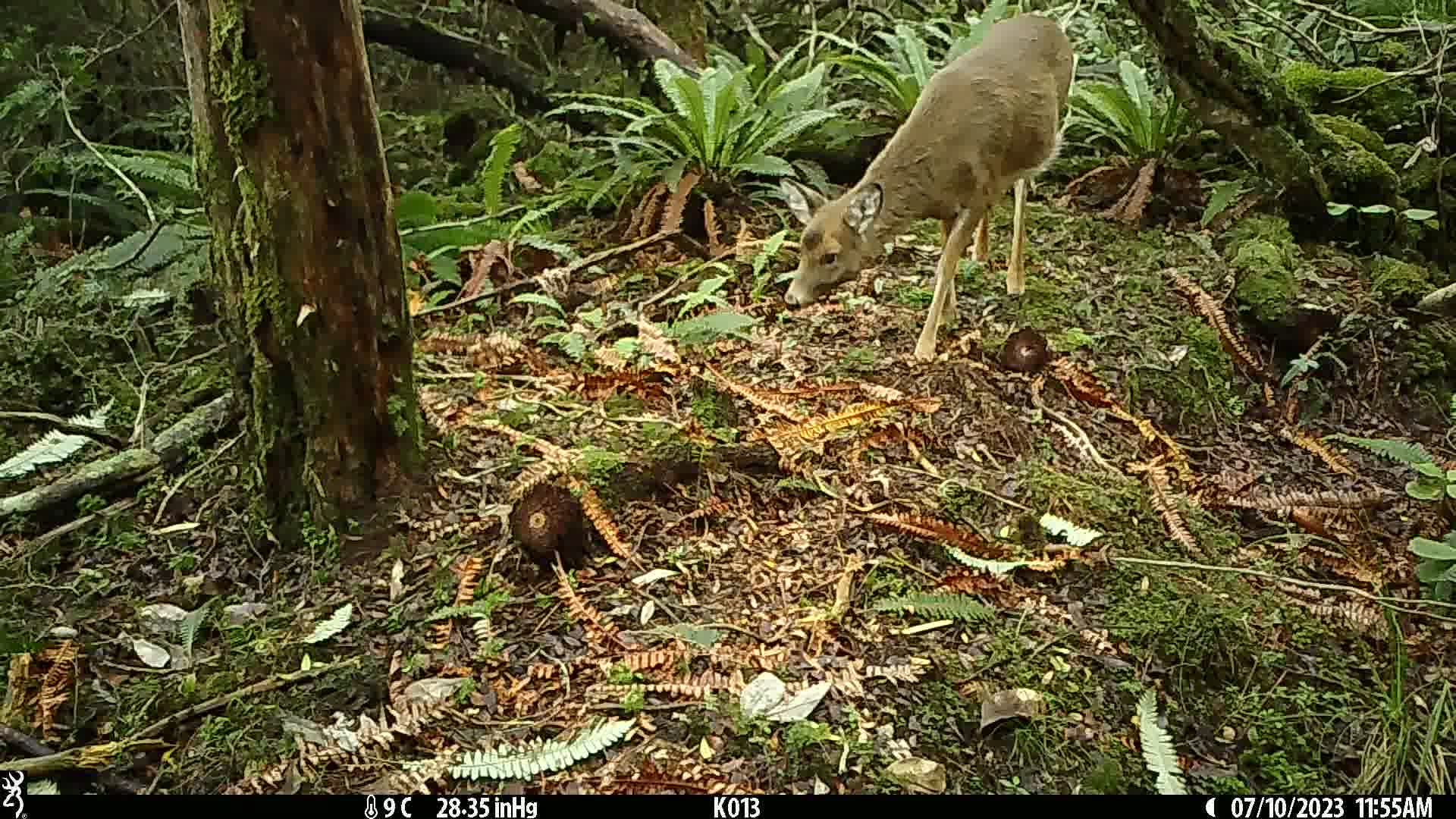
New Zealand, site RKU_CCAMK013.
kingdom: Animalia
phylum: Chordata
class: Mammalia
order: Artiodactyla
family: Cervidae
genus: Odocoileus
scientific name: Odocoileus virginianus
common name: white-tailed deer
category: white tailed deer